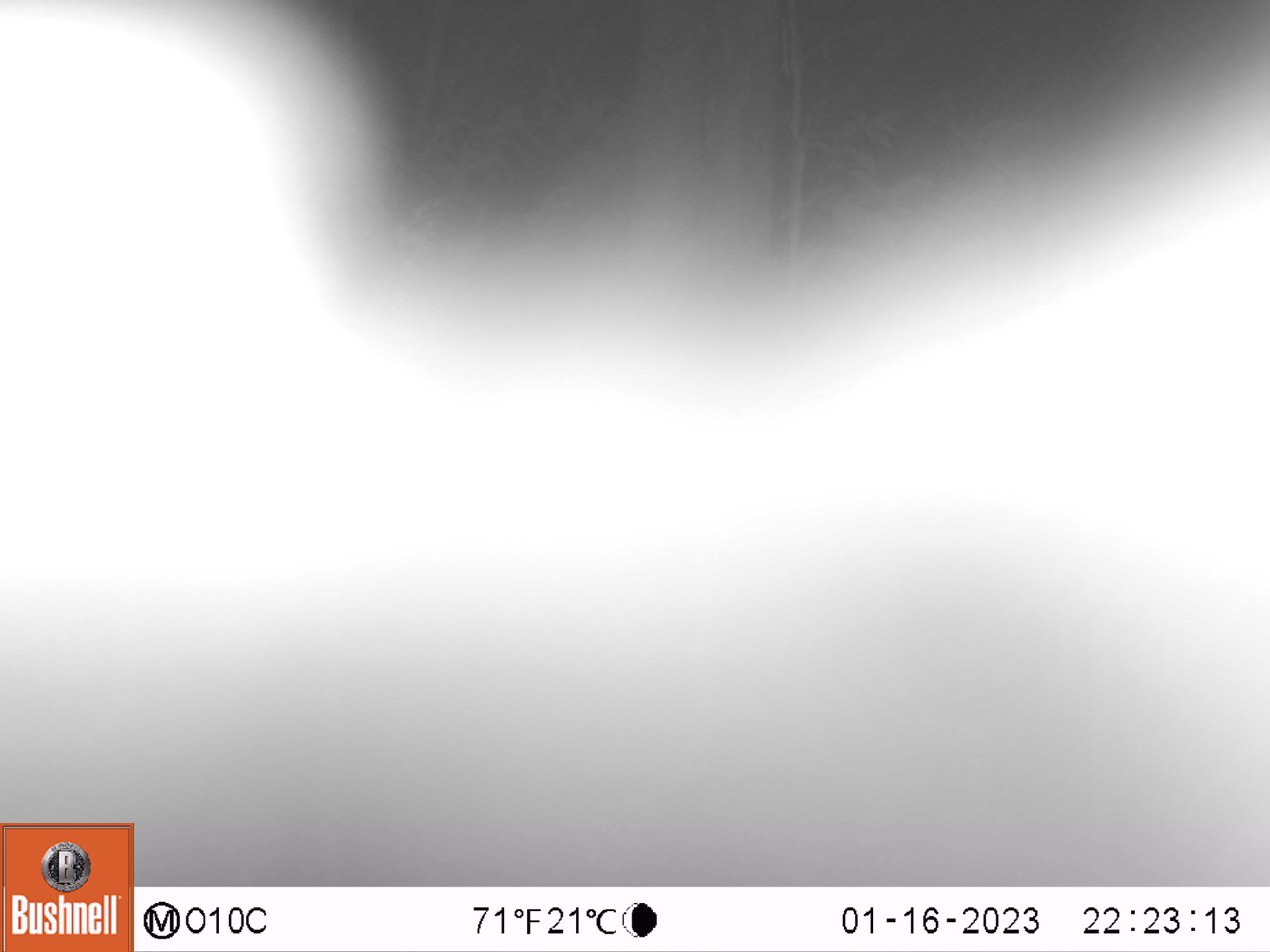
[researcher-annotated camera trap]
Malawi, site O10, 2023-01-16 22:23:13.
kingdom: Animalia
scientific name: Animalia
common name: other animal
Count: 1.